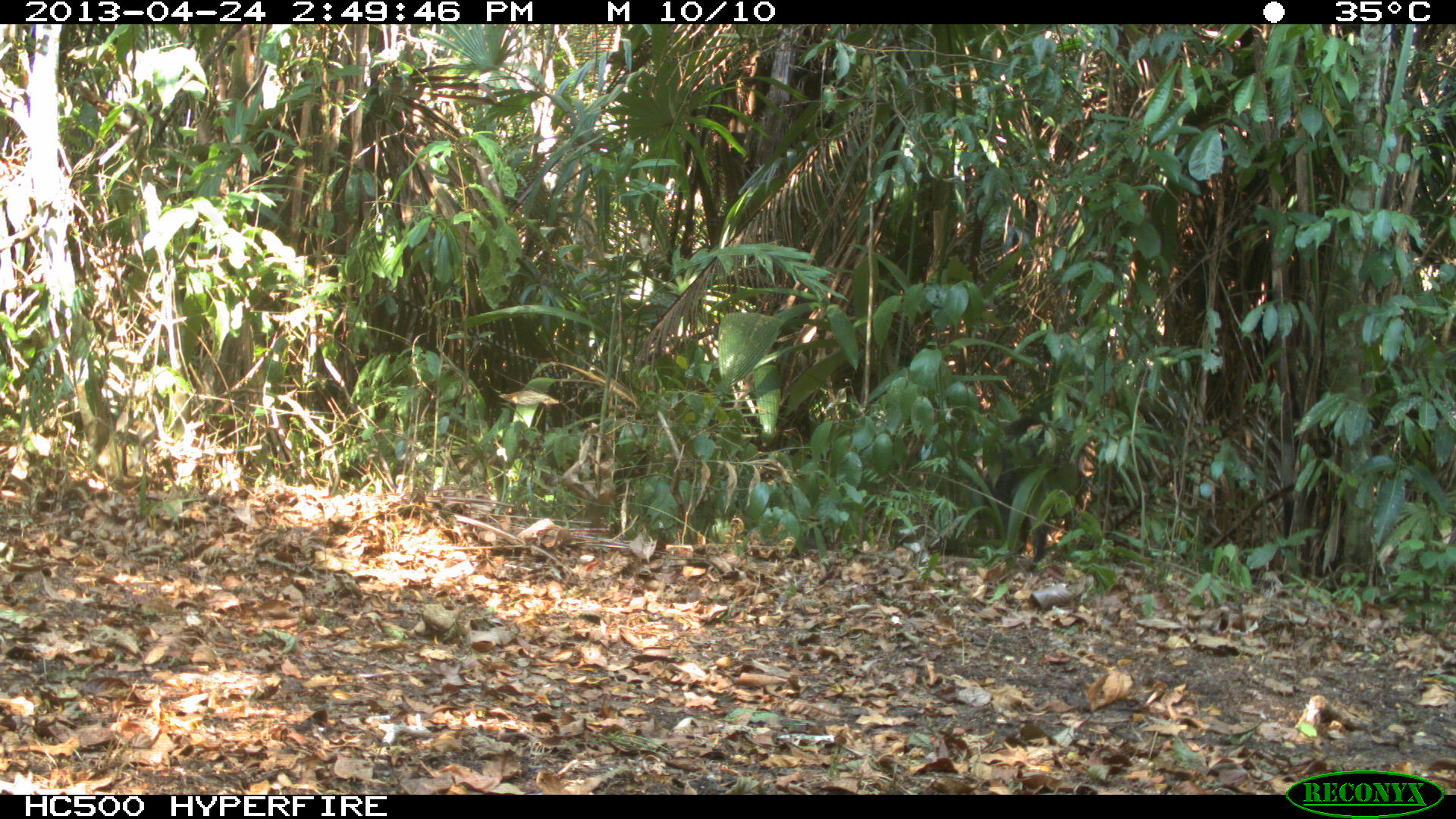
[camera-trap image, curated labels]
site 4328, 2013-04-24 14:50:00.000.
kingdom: Animalia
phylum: Chordata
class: Mammalia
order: Artiodactyla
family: Tayassuidae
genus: Tayassu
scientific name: Tayassu pecari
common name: white-lipped peccary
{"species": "Tayassu pecari (white-lipped peccary)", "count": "10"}